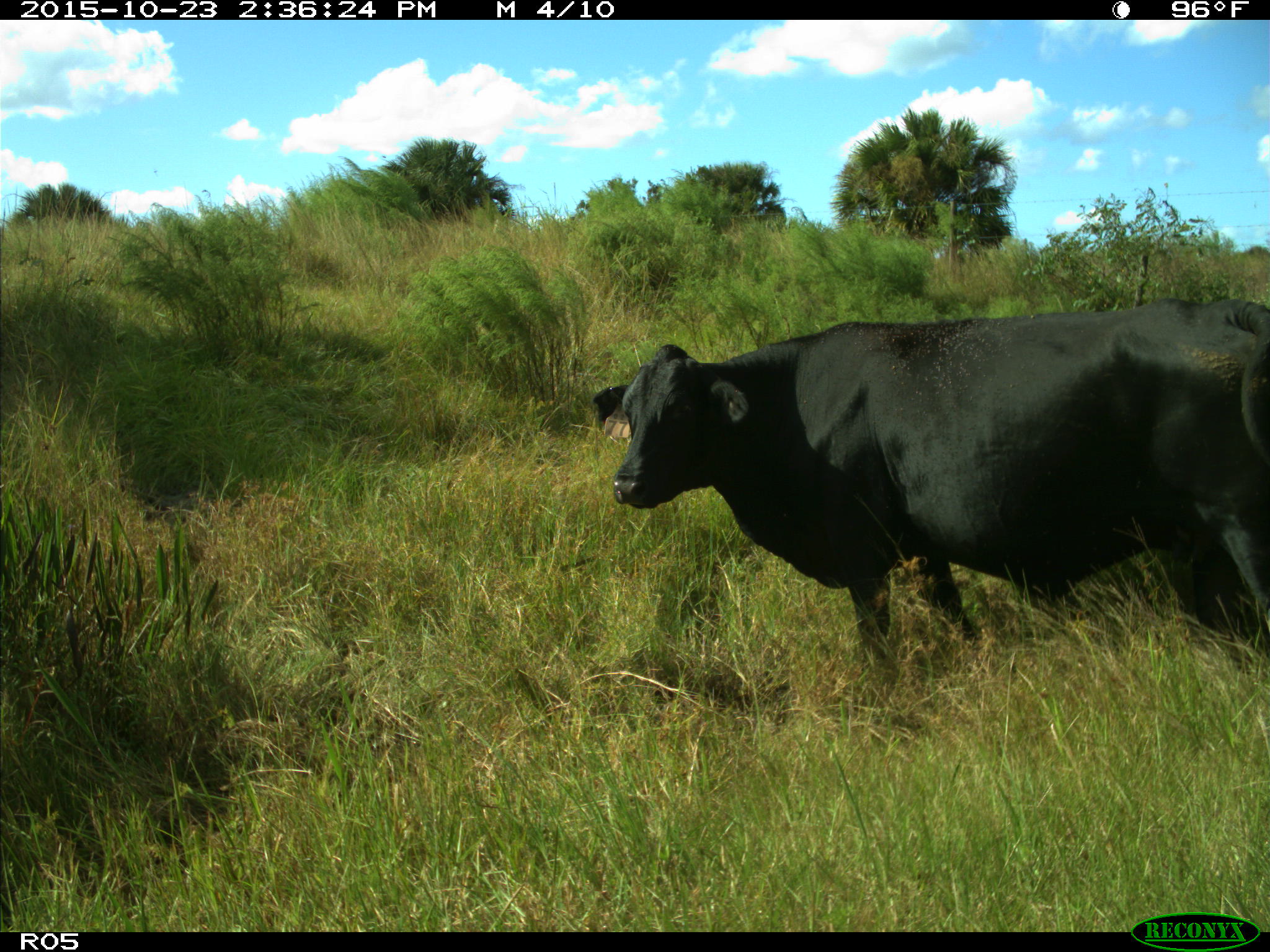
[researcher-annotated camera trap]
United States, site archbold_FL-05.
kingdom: Animalia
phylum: Chordata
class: Mammalia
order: Artiodactyla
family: Bovidae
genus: Bos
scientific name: Bos taurus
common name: domestic cow